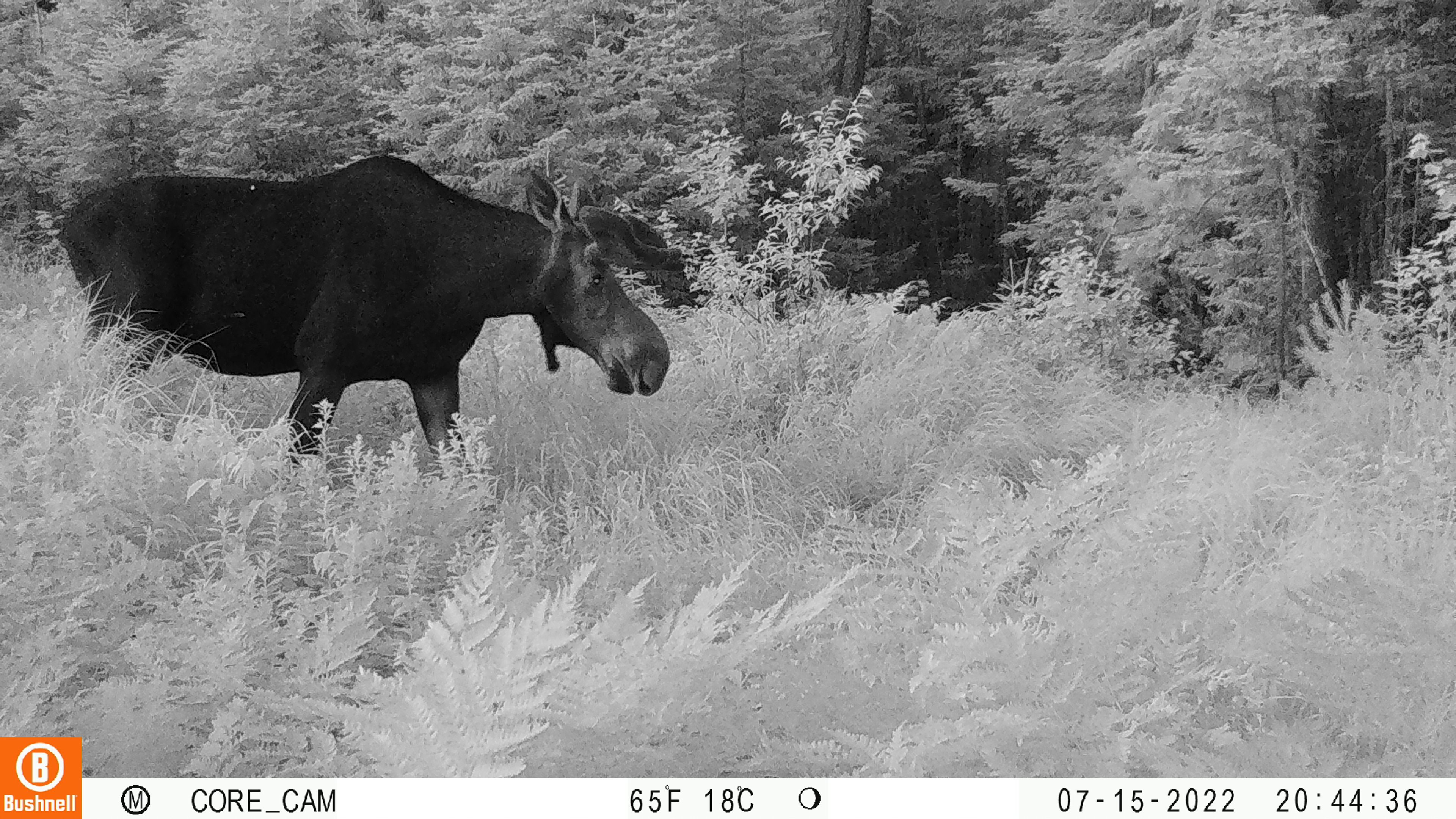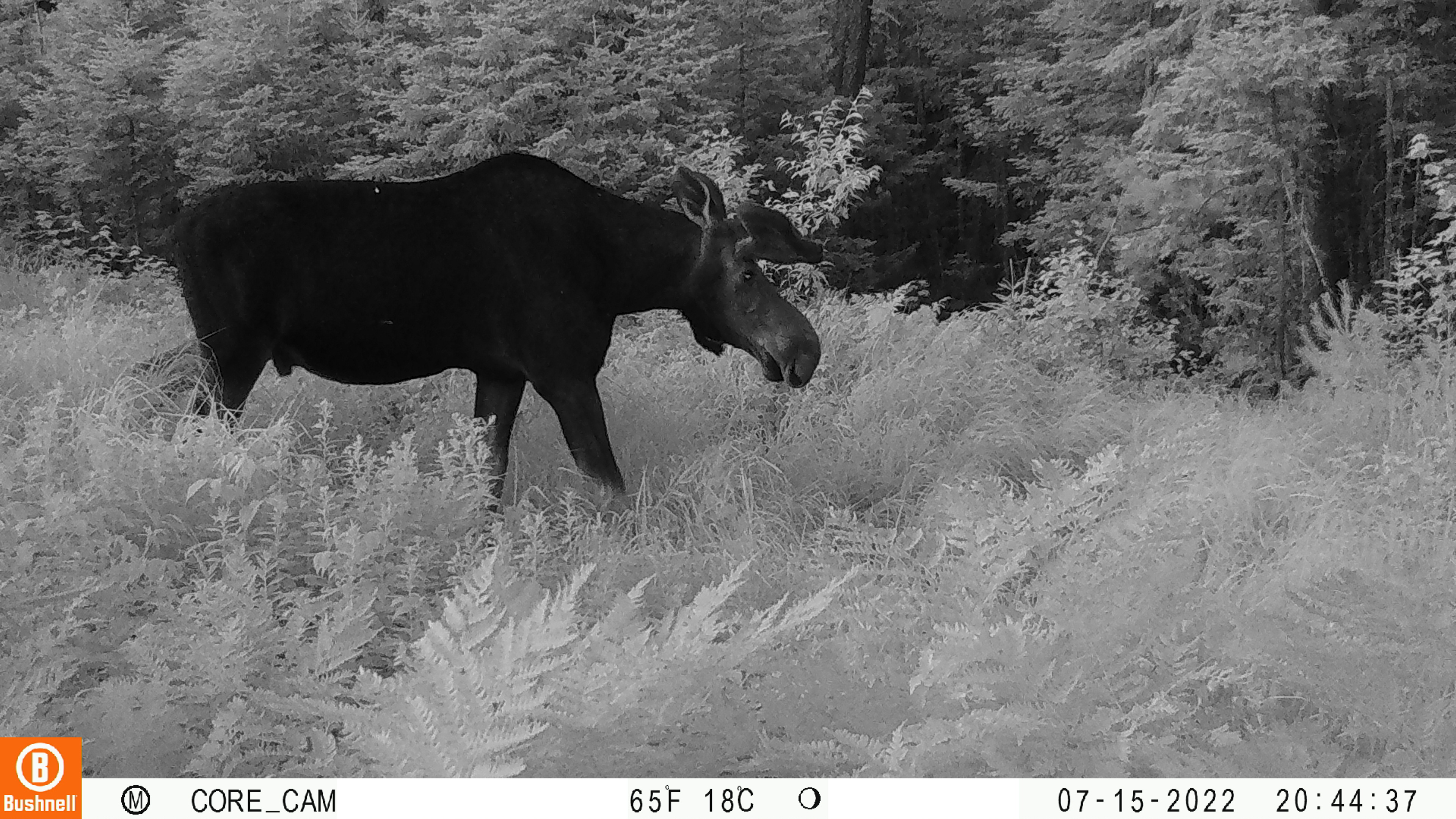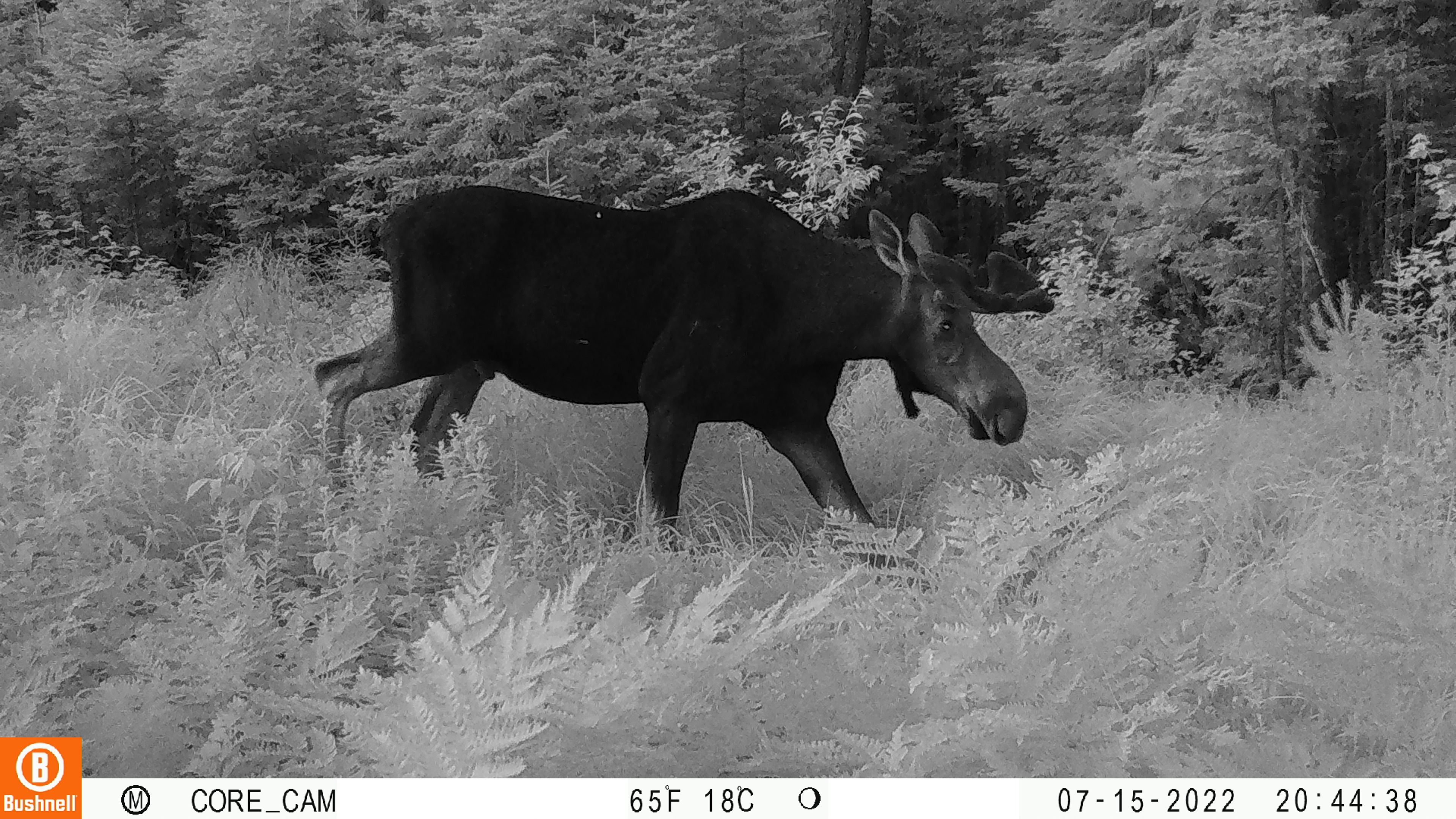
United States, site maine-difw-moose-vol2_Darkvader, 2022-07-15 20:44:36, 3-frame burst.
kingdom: Animalia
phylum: Chordata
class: Mammalia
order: Artiodactyla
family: Cervidae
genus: Alces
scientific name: Alces alces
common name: moose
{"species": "moose (Alces alces)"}